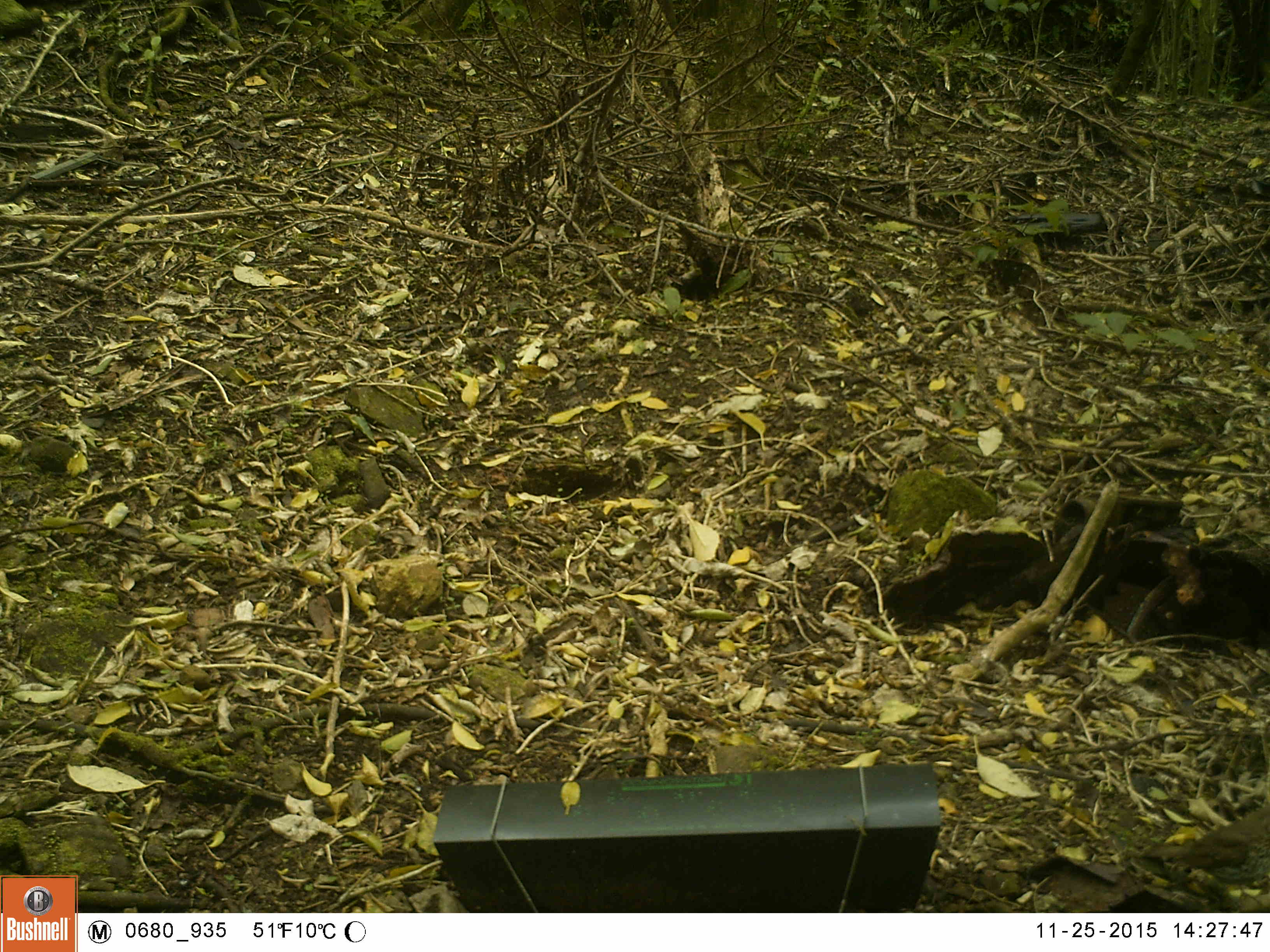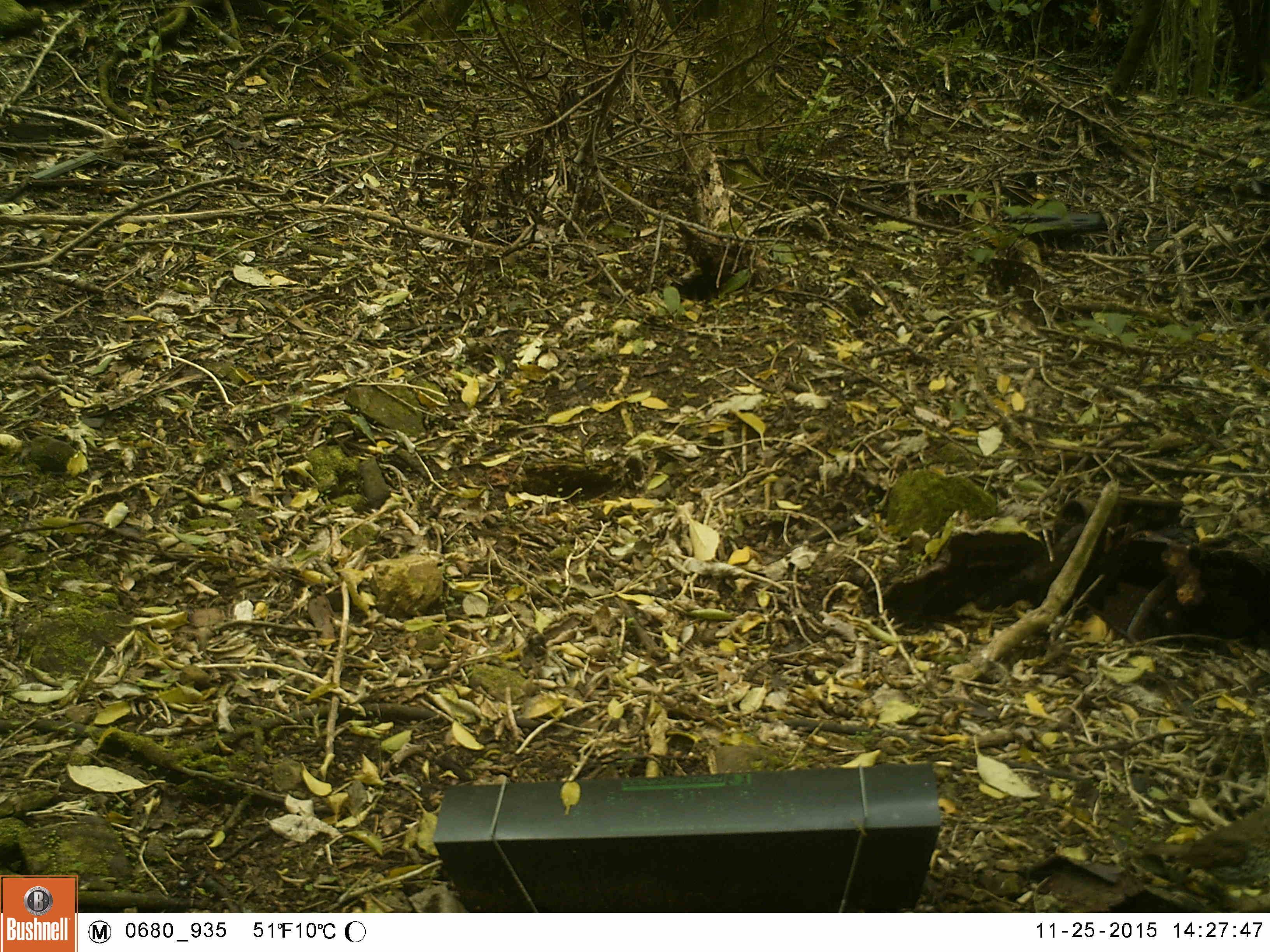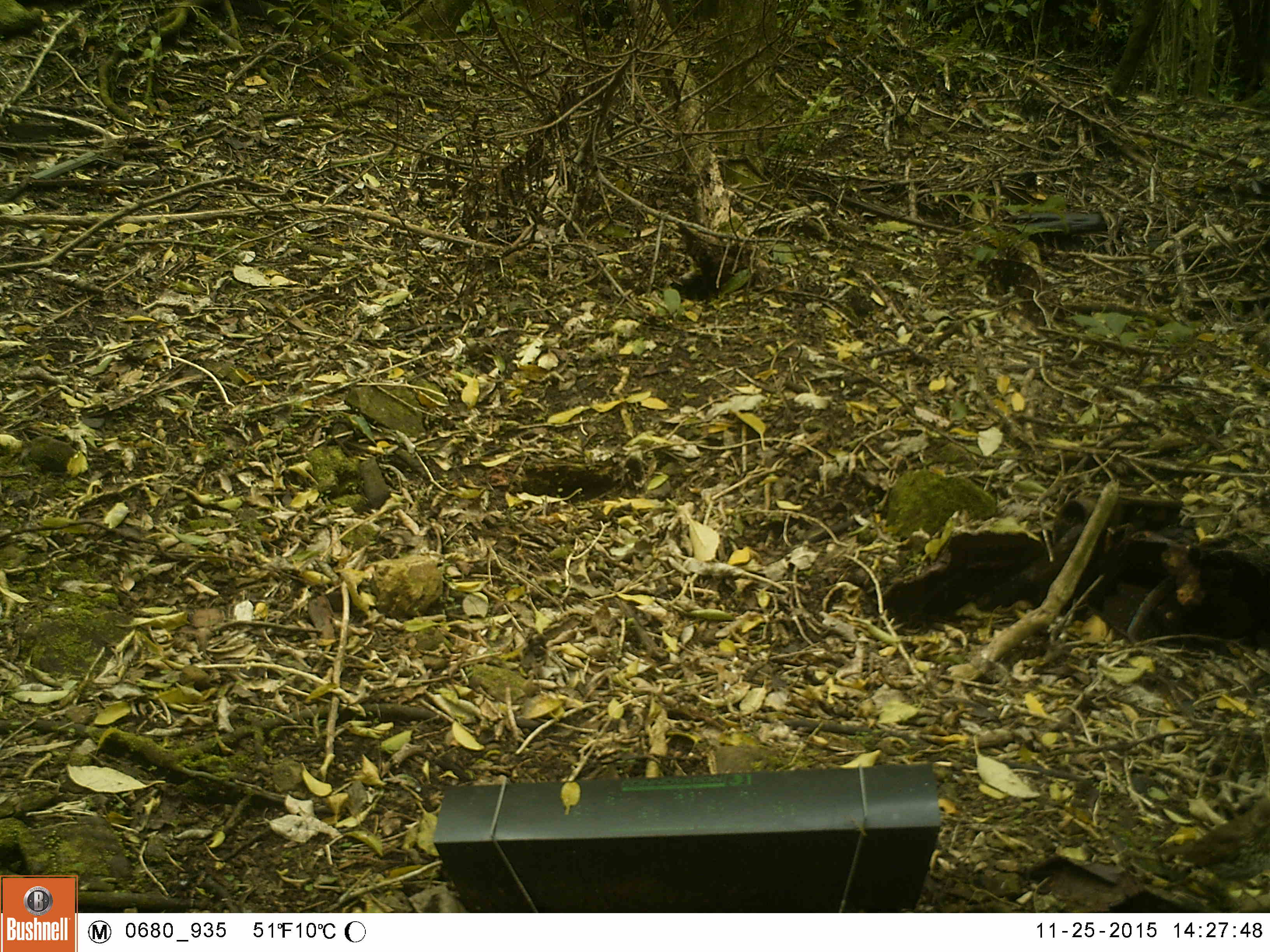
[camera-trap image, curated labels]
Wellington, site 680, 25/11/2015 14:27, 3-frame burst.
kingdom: Animalia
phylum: Chordata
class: Aves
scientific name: Aves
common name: bird